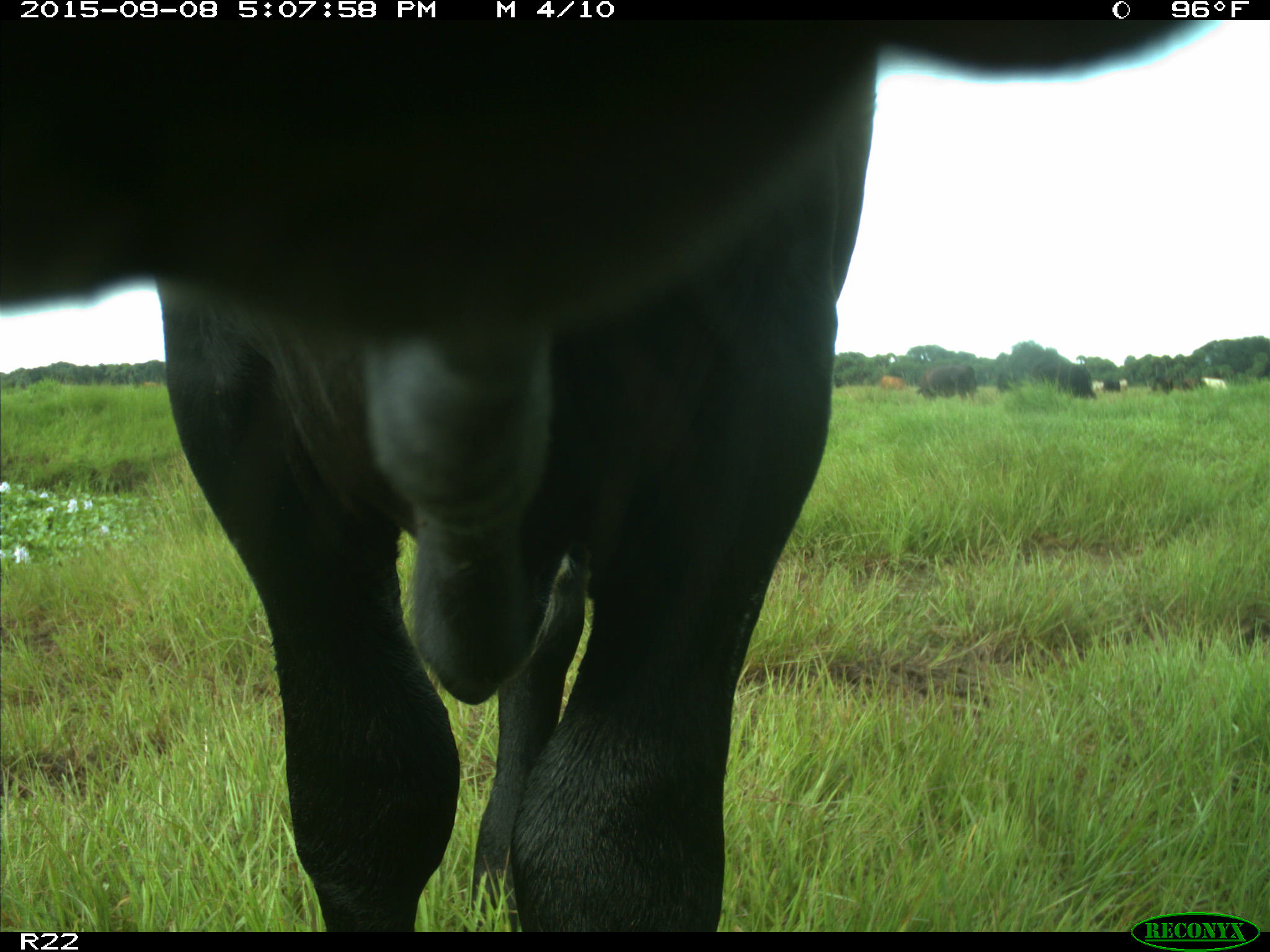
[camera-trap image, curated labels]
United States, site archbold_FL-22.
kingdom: Animalia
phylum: Chordata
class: Mammalia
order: Artiodactyla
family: Bovidae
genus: Bos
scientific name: Bos taurus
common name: domestic cow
Bos taurus (domestic cow).